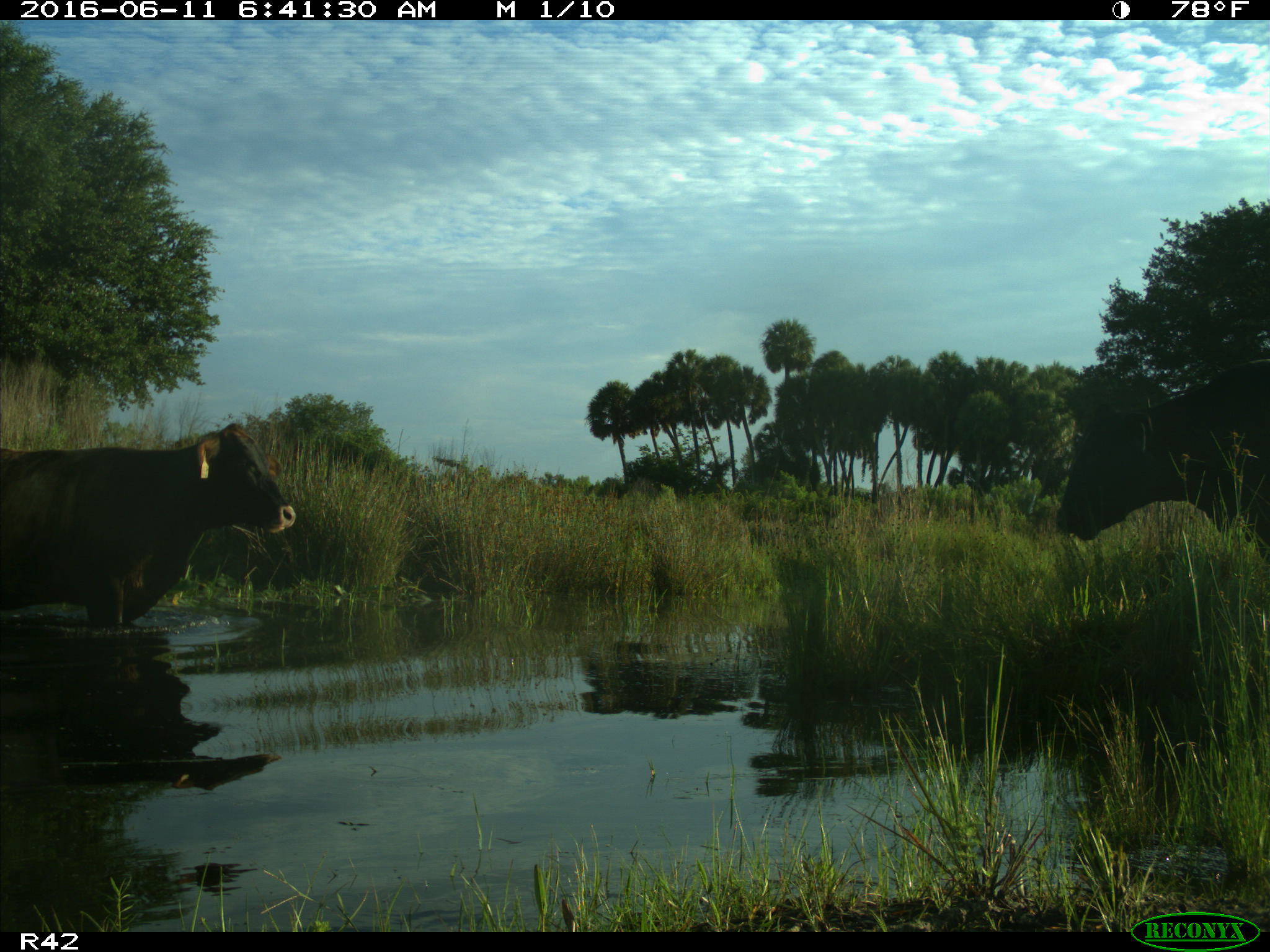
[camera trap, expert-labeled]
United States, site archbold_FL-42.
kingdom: Animalia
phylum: Chordata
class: Mammalia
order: Artiodactyla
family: Bovidae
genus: Bos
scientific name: Bos taurus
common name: domestic cow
Bos taurus (domestic cow).